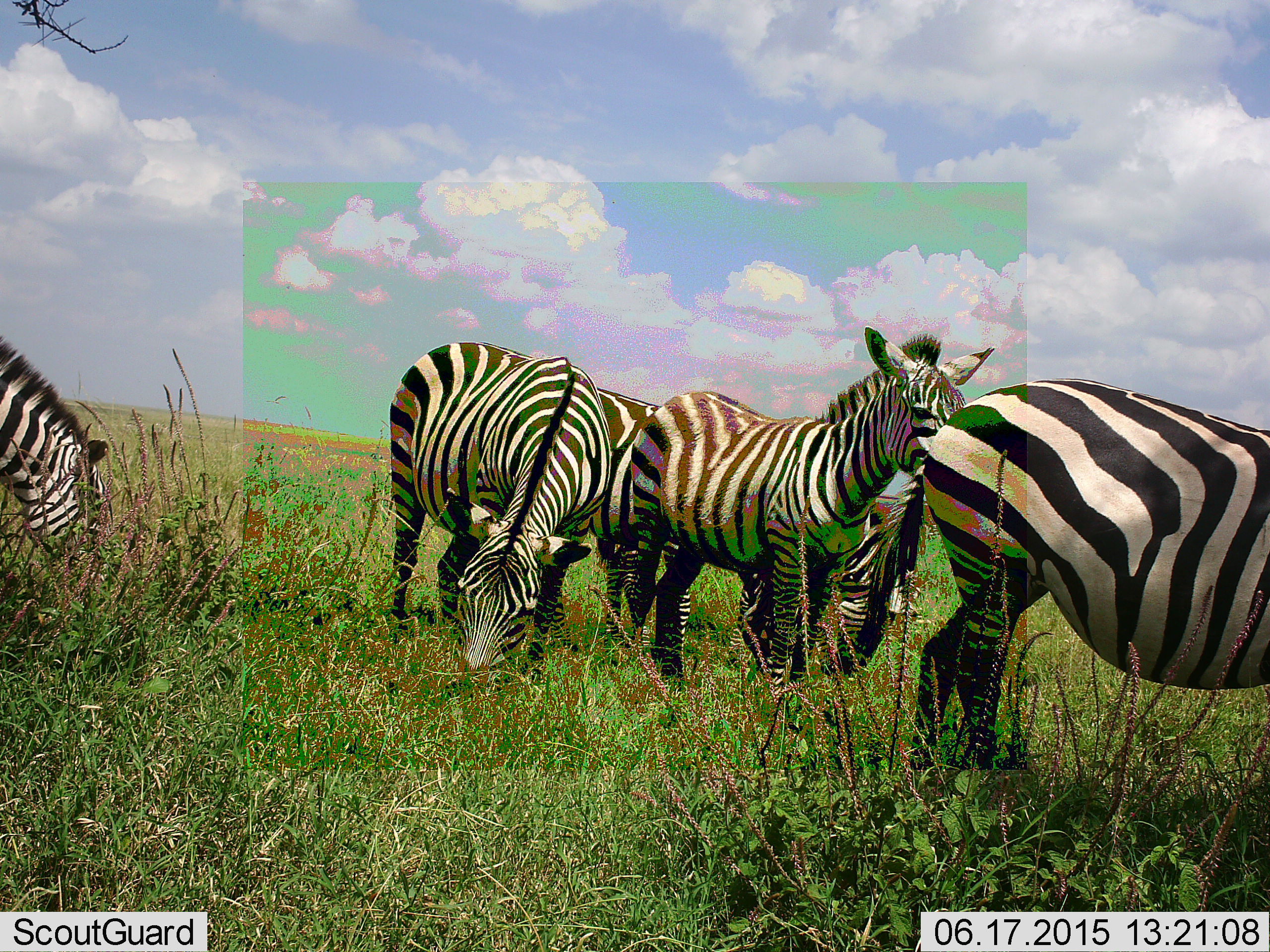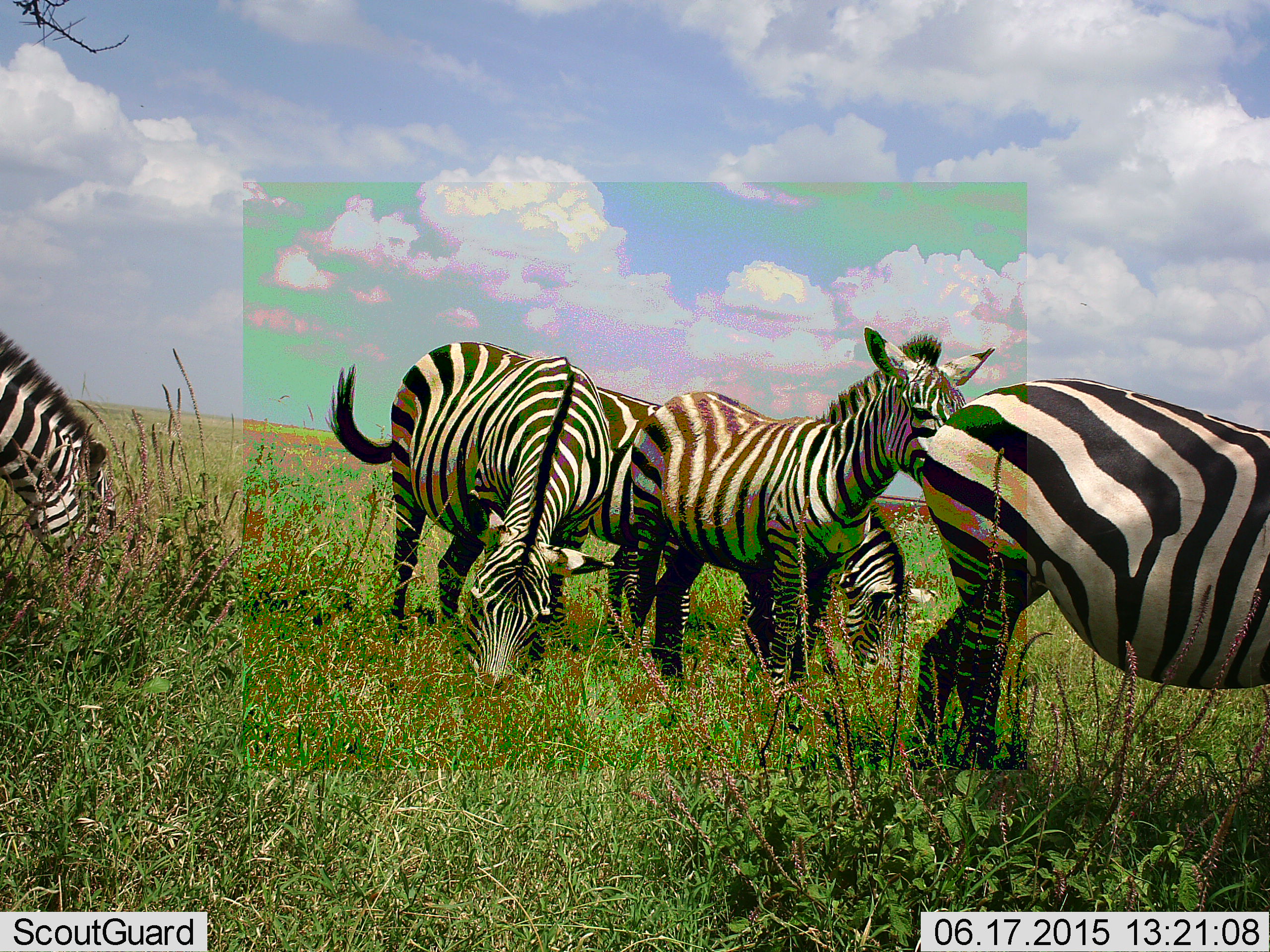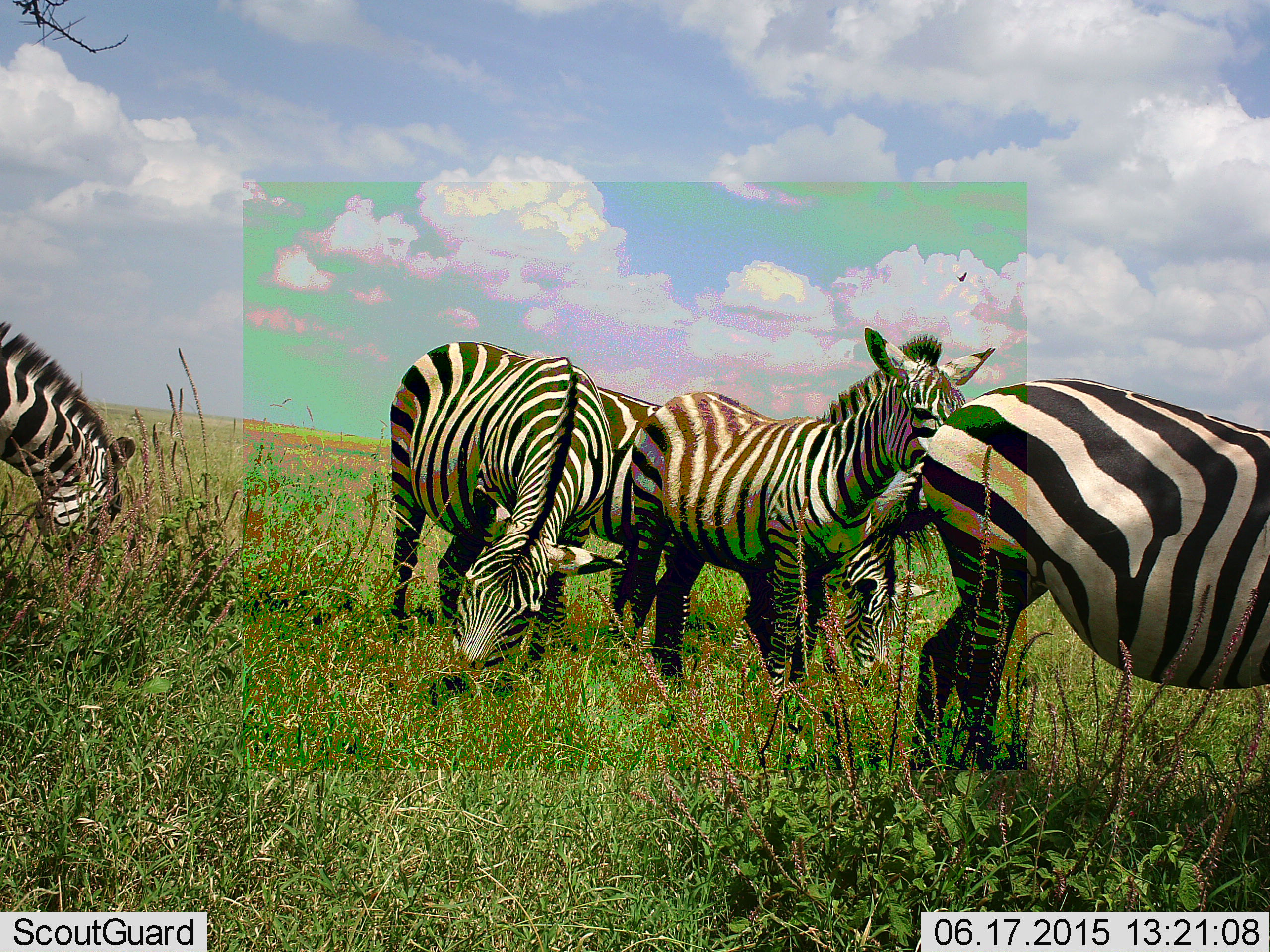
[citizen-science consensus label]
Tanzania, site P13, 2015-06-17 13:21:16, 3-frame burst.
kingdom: Animalia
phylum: Chordata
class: Mammalia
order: Perissodactyla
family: Equidae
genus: Equus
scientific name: Equus quagga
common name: plains zebra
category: zebra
Zebra (plains zebra) (Equus quagga), count 5. Behavior (volunteer vote fractions): standing 91%, resting 0%, moving 0%, interacting 9%. Young present (vote fraction): 9%. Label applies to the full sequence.